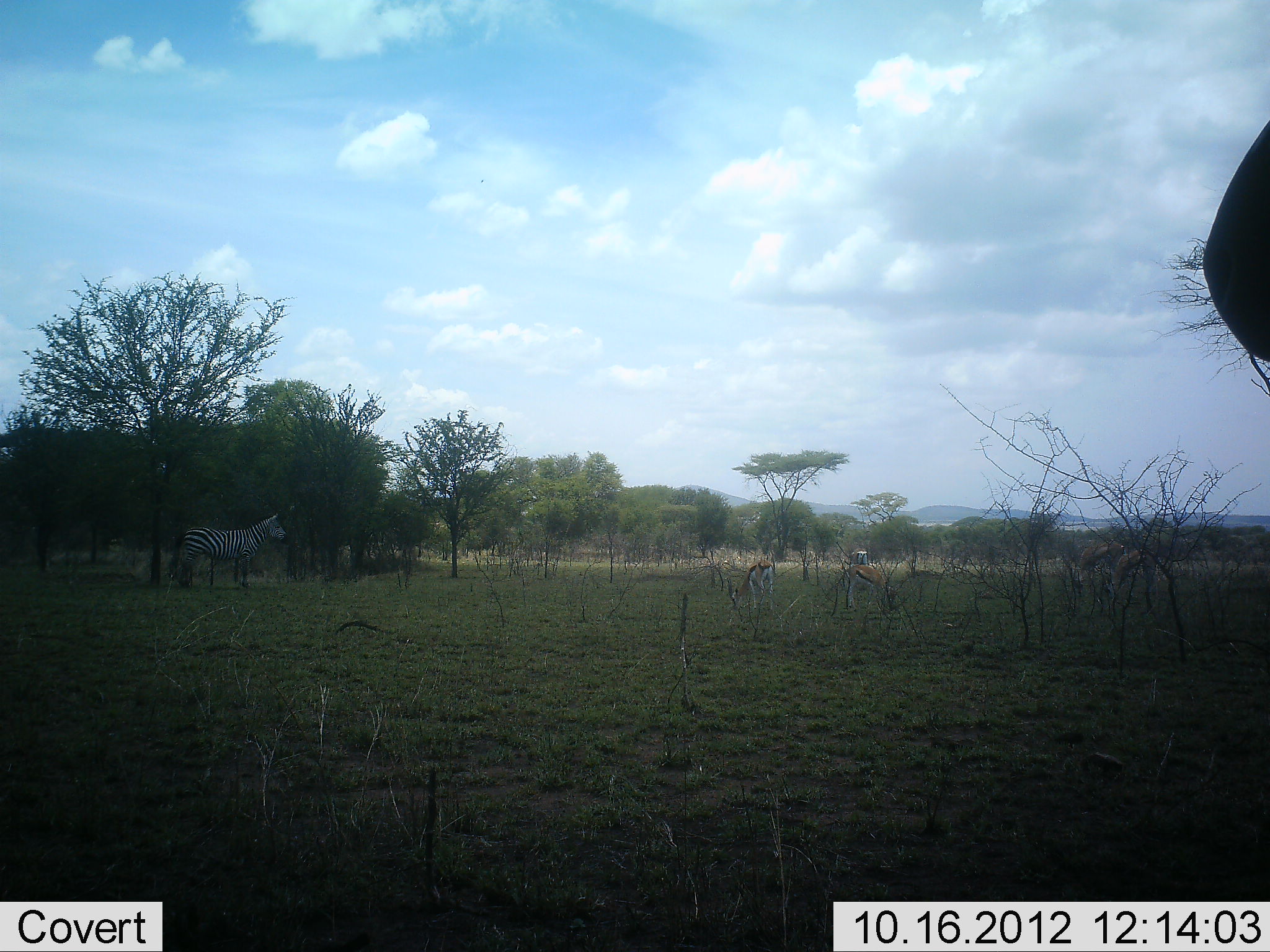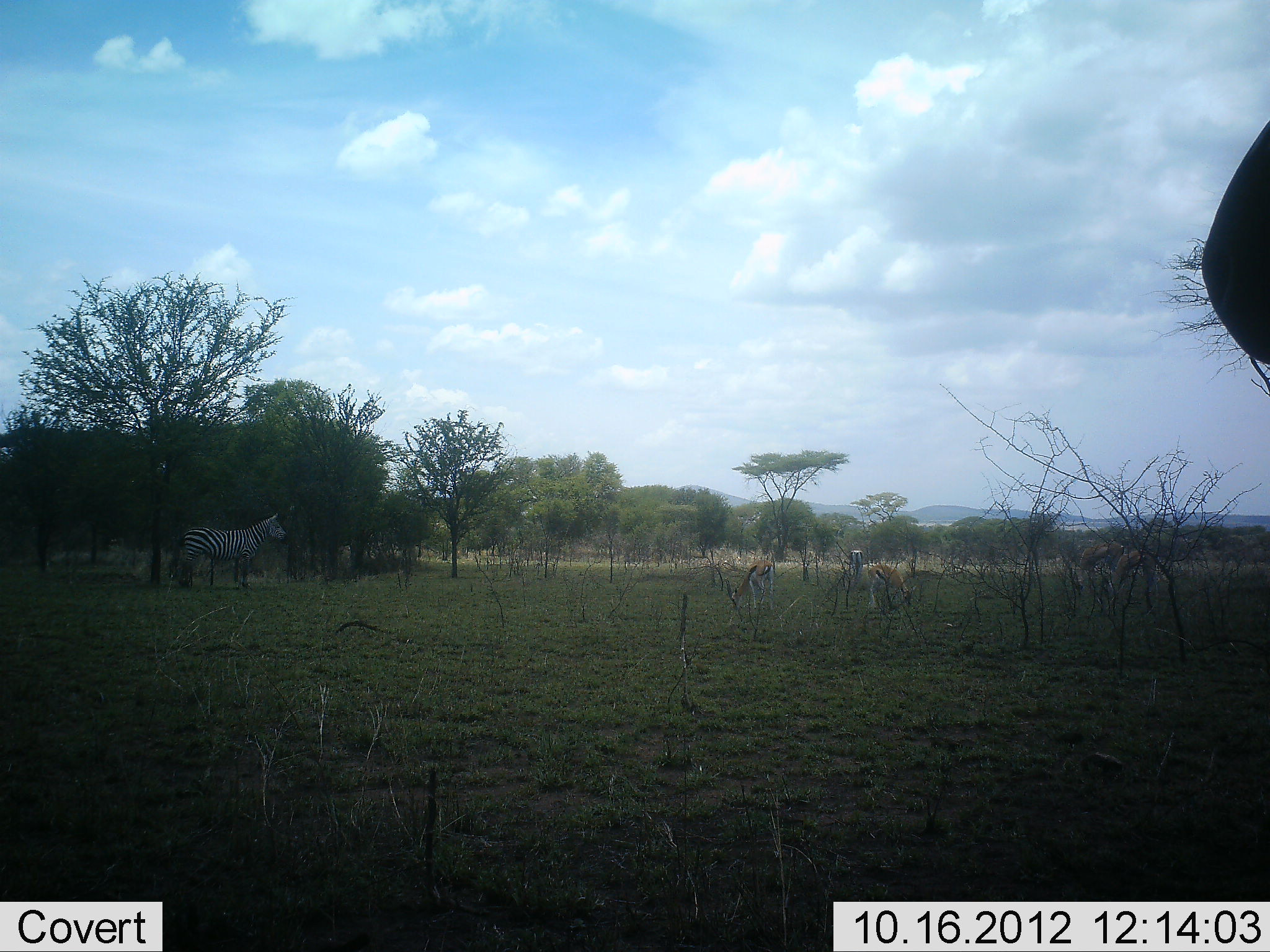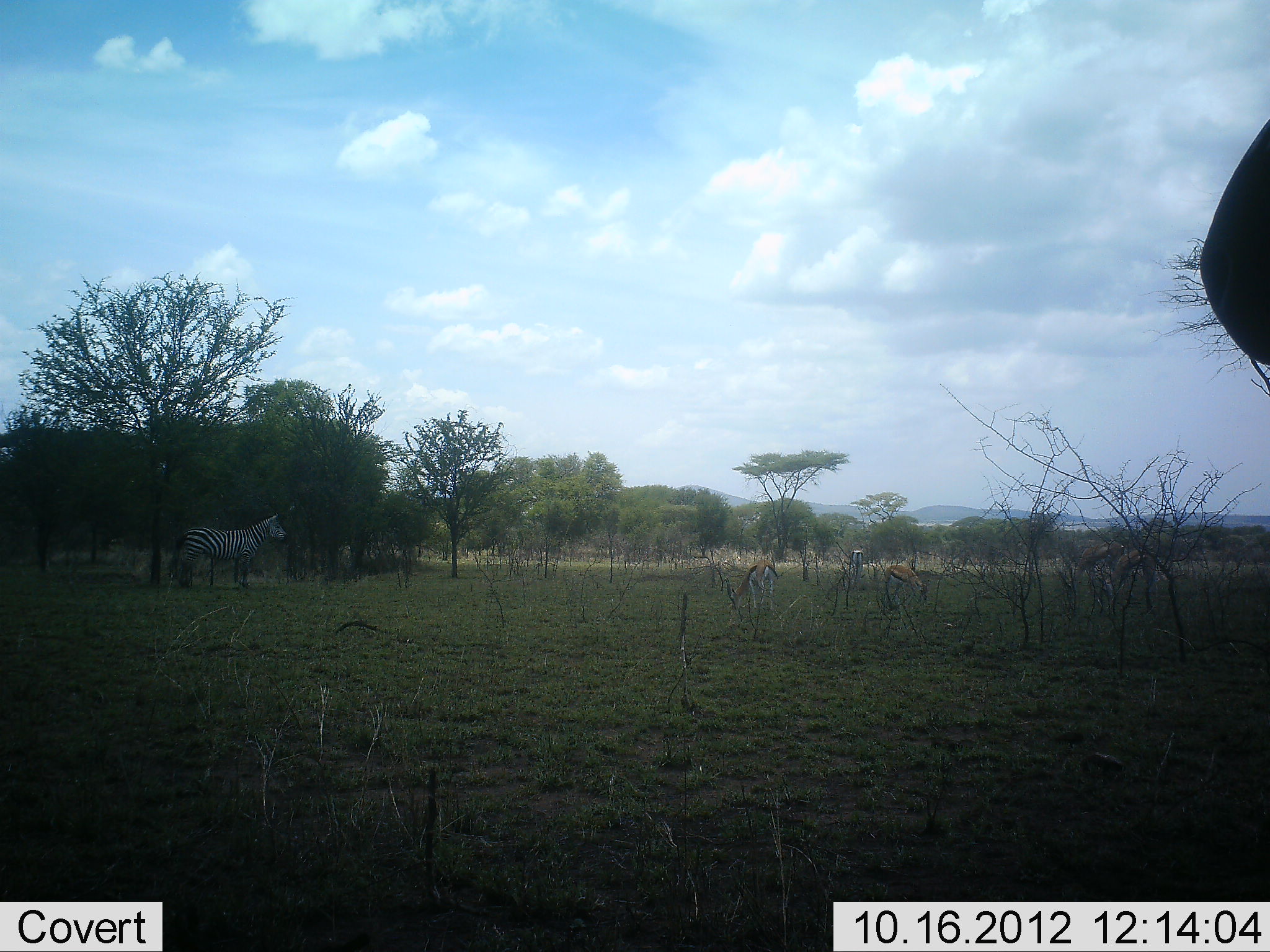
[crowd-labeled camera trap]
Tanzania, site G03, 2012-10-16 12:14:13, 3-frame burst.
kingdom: Animalia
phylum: Chordata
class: Mammalia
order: Artiodactyla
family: Bovidae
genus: Eudorcas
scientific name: Eudorcas thomsonii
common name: thomson's gazelle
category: gazellethomsons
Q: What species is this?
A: Gazellethomsons (thomson's gazelle) (Eudorcas thomsonii).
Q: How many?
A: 4.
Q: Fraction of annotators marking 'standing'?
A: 43%.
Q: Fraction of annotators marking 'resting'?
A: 0%.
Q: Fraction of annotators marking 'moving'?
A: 0%.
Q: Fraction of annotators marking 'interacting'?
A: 0%.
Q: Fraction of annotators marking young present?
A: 0%.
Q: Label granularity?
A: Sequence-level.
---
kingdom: Animalia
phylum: Chordata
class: Mammalia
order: Perissodactyla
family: Equidae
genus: Equus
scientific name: Equus quagga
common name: plains zebra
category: zebra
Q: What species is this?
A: Zebra (plains zebra) (Equus quagga).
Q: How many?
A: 1.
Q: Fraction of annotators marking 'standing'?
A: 100%.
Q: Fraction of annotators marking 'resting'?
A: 0%.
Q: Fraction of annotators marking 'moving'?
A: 0%.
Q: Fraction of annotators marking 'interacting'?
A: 0%.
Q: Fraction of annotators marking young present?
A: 0%.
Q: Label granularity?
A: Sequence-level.